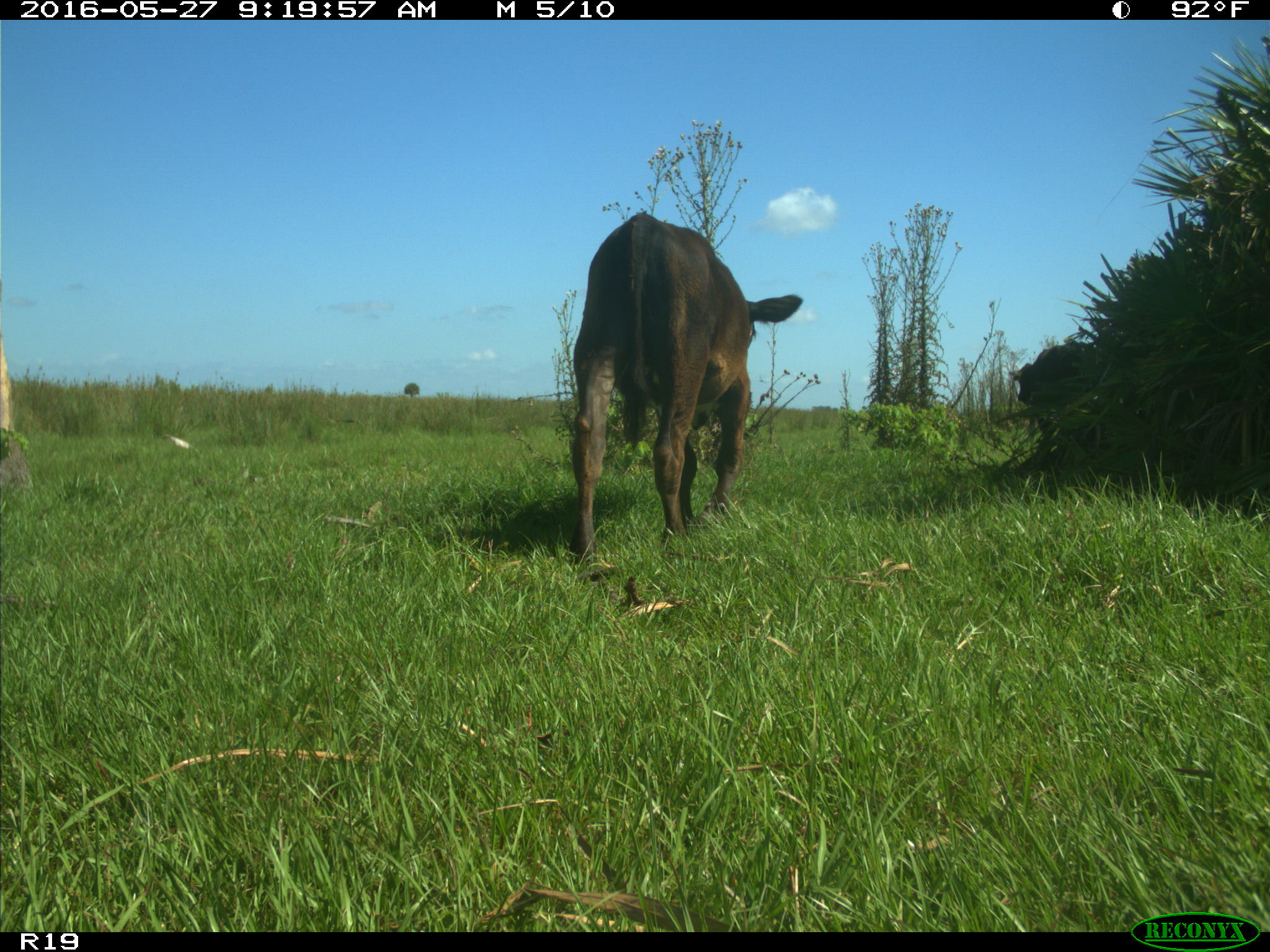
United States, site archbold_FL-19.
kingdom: Animalia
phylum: Chordata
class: Mammalia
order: Artiodactyla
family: Bovidae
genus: Bos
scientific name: Bos taurus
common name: domestic cow